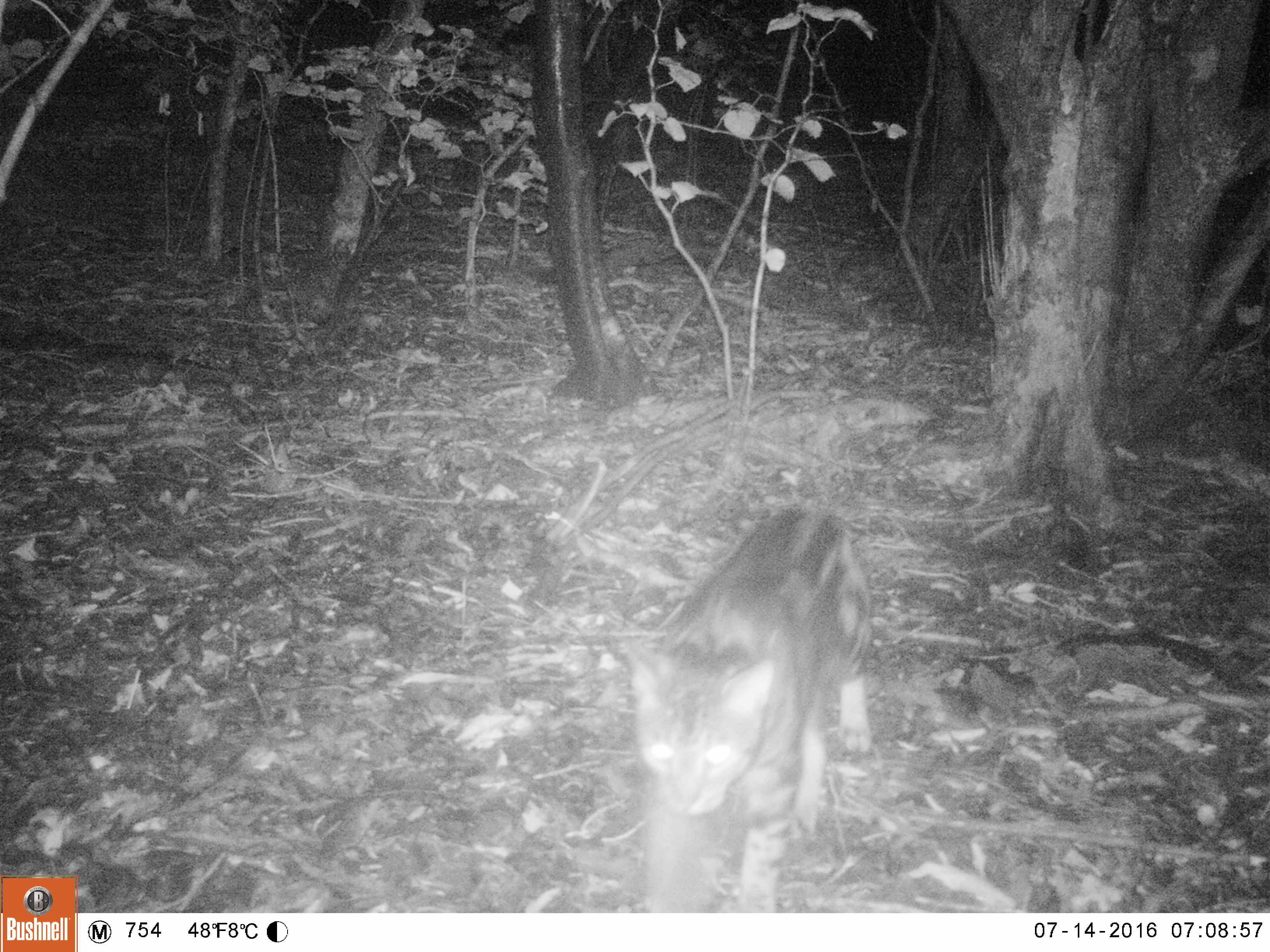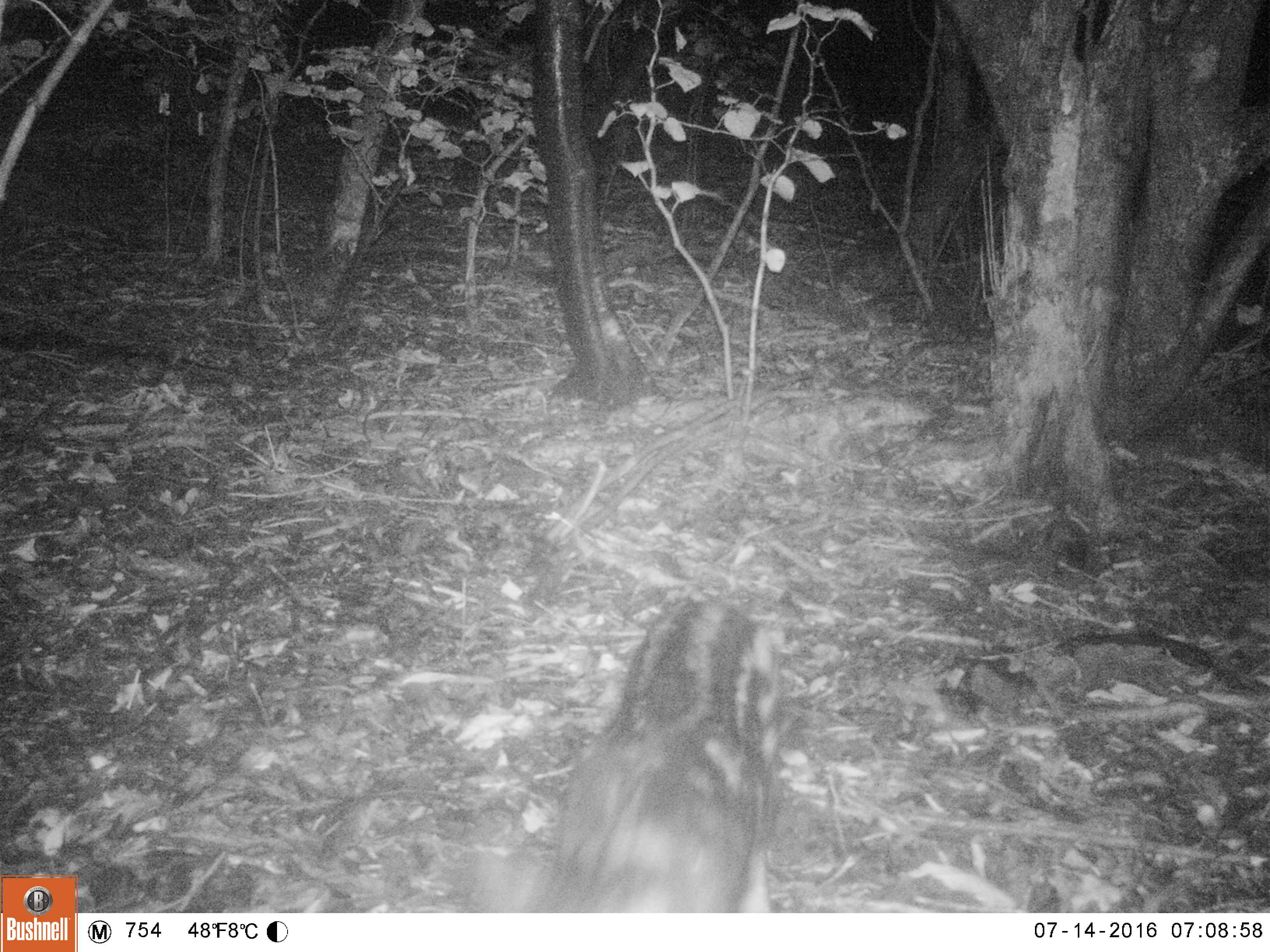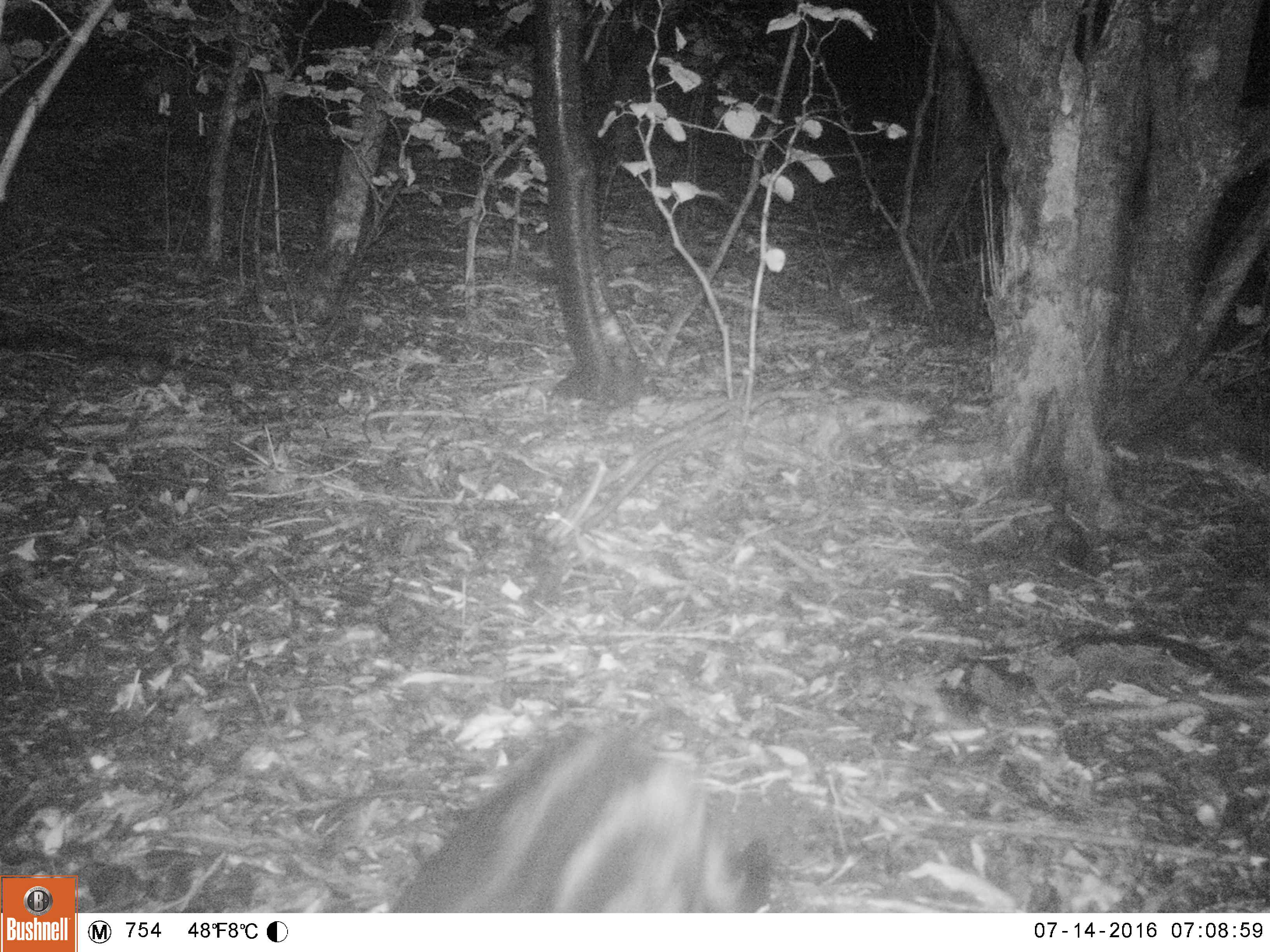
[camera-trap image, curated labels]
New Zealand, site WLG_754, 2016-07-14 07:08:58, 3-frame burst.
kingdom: Animalia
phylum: Chordata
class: Mammalia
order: Carnivora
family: Felidae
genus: Felis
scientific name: Felis catus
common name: domestic cat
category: cat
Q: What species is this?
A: Cat (domestic cat) (Felis catus).